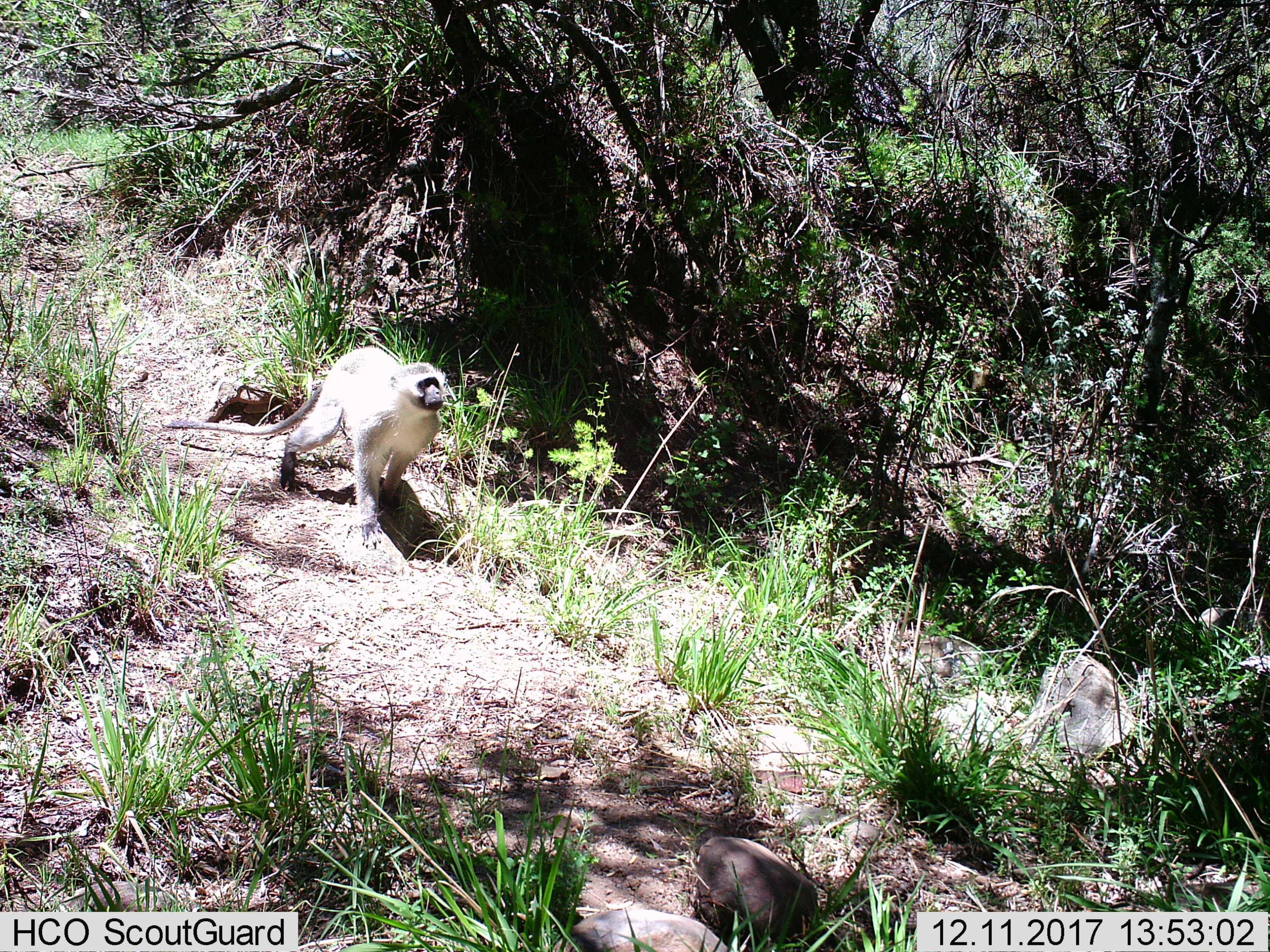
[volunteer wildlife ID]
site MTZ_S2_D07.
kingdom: Animalia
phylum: Chordata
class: Mammalia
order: Primates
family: Cercopithecidae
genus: Chlorocebus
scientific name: Chlorocebus pygerythrus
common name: vervet monkey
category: monkeyvervet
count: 1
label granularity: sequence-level